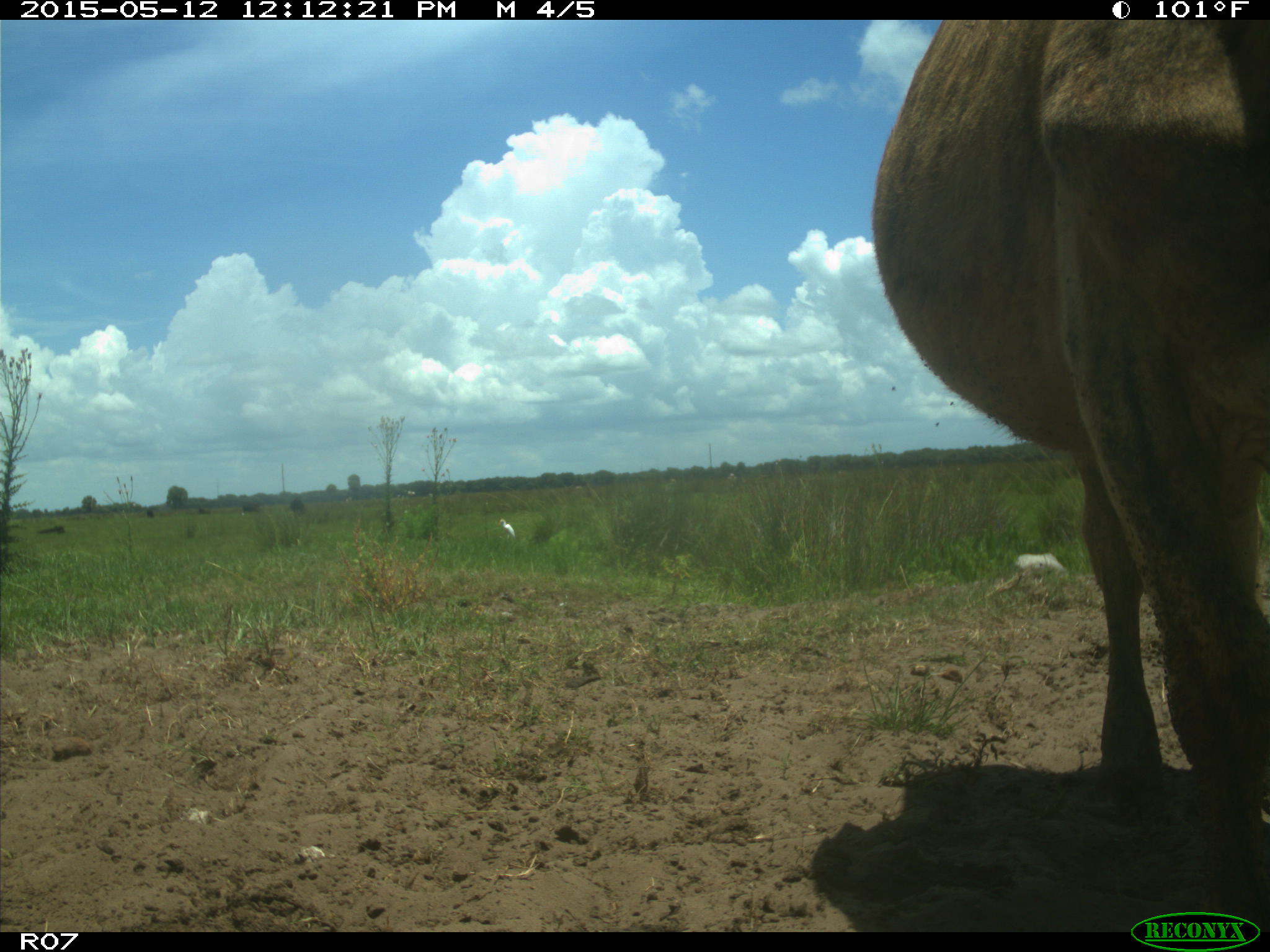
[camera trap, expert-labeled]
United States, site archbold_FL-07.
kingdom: Animalia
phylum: Chordata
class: Mammalia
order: Artiodactyla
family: Bovidae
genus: Bos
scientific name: Bos taurus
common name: domestic cow